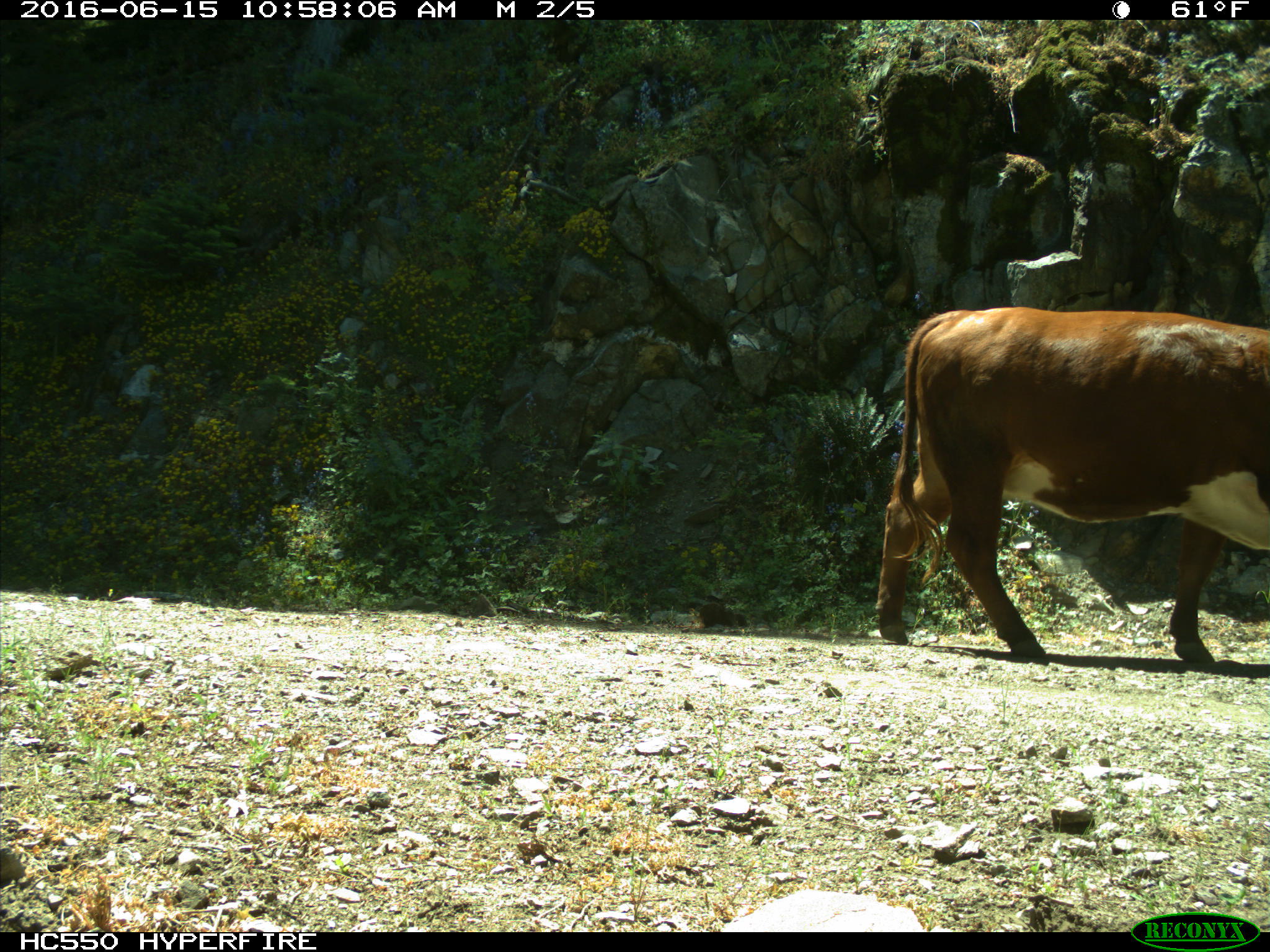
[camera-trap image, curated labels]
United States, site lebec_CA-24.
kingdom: Animalia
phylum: Chordata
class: Mammalia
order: Artiodactyla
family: Bovidae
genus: Bos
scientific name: Bos taurus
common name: domestic cow